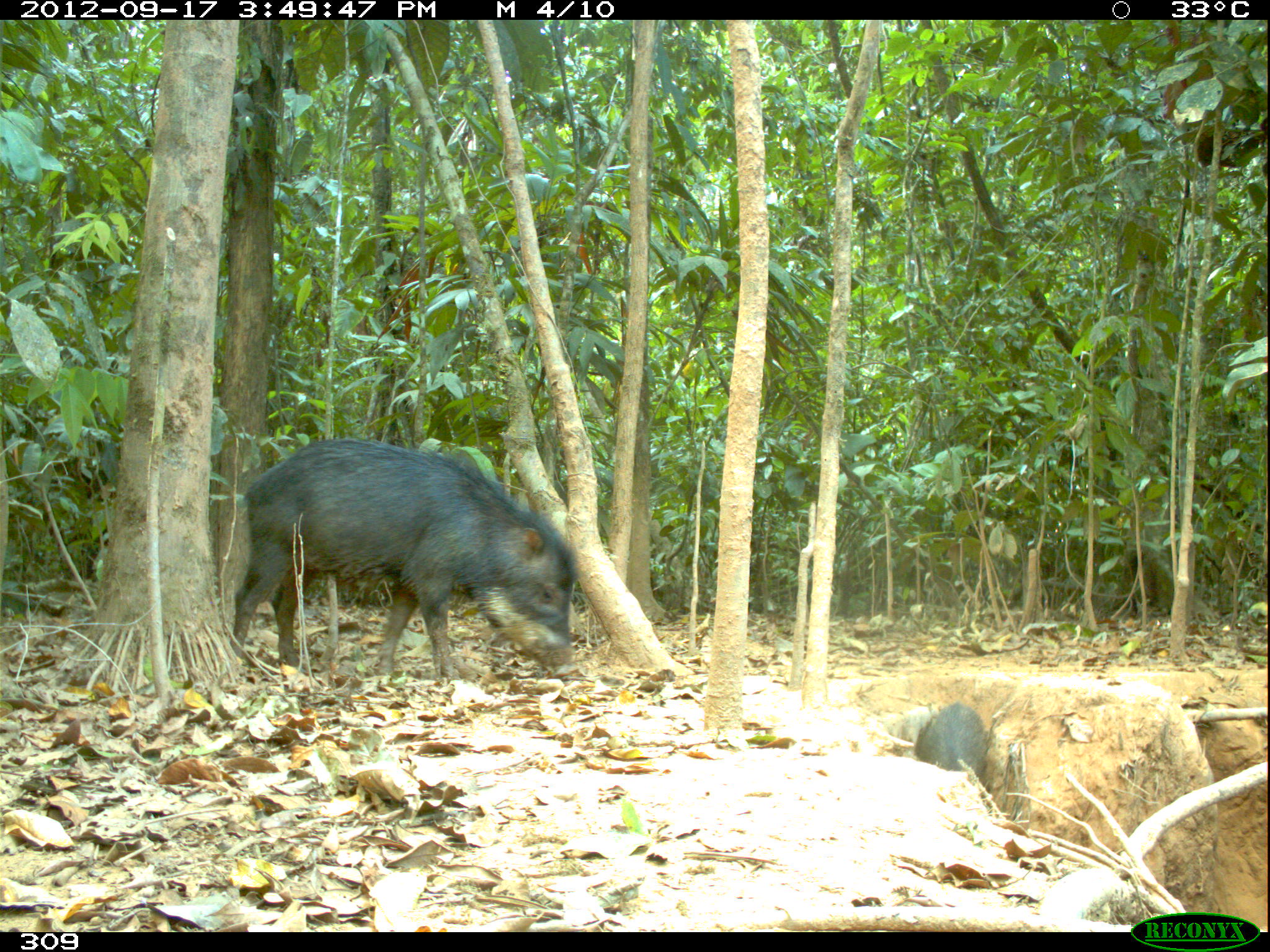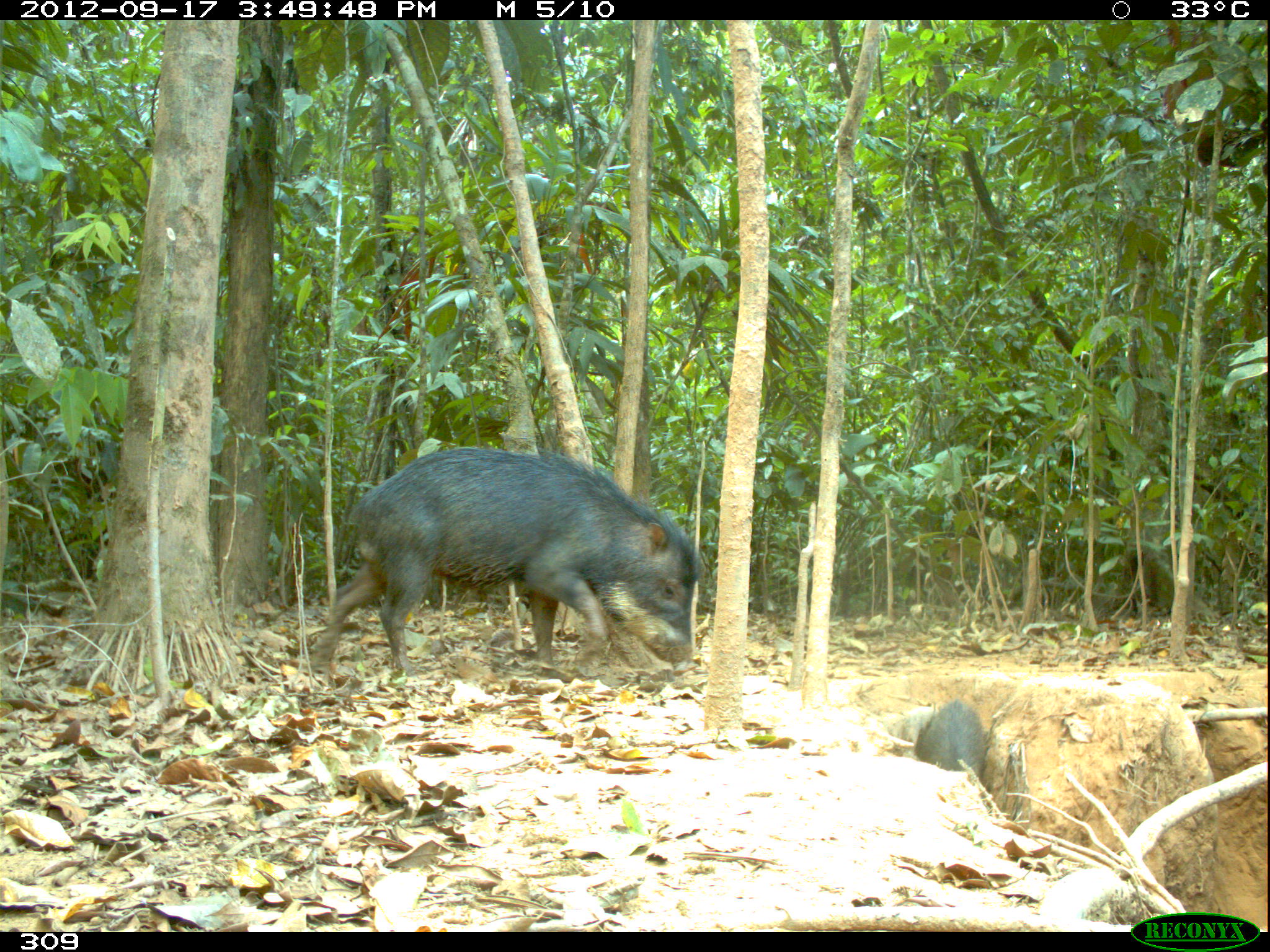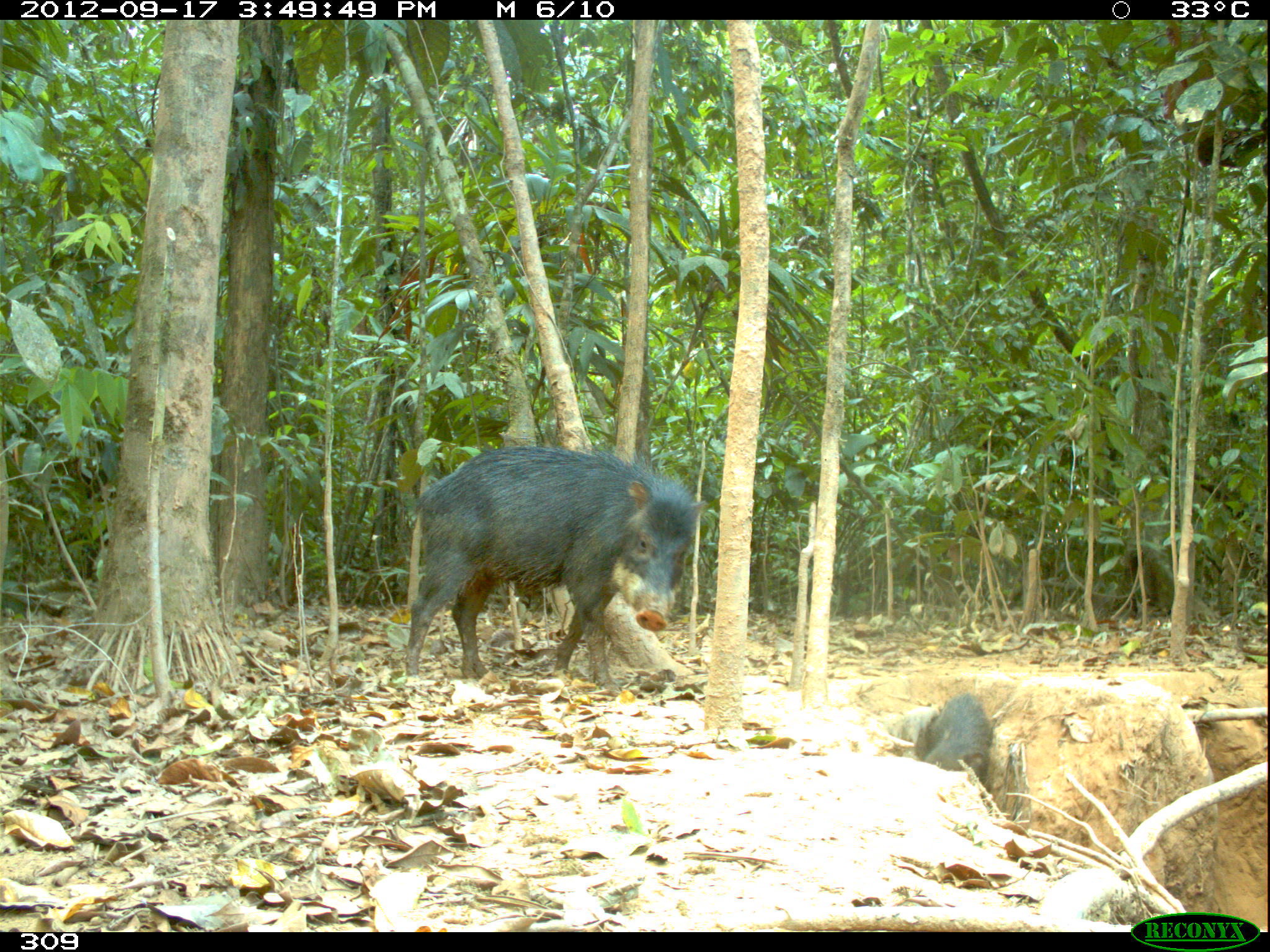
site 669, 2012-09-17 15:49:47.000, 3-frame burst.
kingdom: Animalia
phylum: Chordata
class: Mammalia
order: Artiodactyla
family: Tayassuidae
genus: Tayassu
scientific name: Tayassu pecari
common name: white-lipped peccary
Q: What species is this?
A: Tayassu pecari (white-lipped peccary).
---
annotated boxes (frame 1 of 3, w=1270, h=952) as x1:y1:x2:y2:
tayassu pecari: 228:435:576:684; 913:699:988:779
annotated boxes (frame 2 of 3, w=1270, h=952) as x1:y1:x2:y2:
tayassu pecari: 309:446:698:674; 914:697:992:779